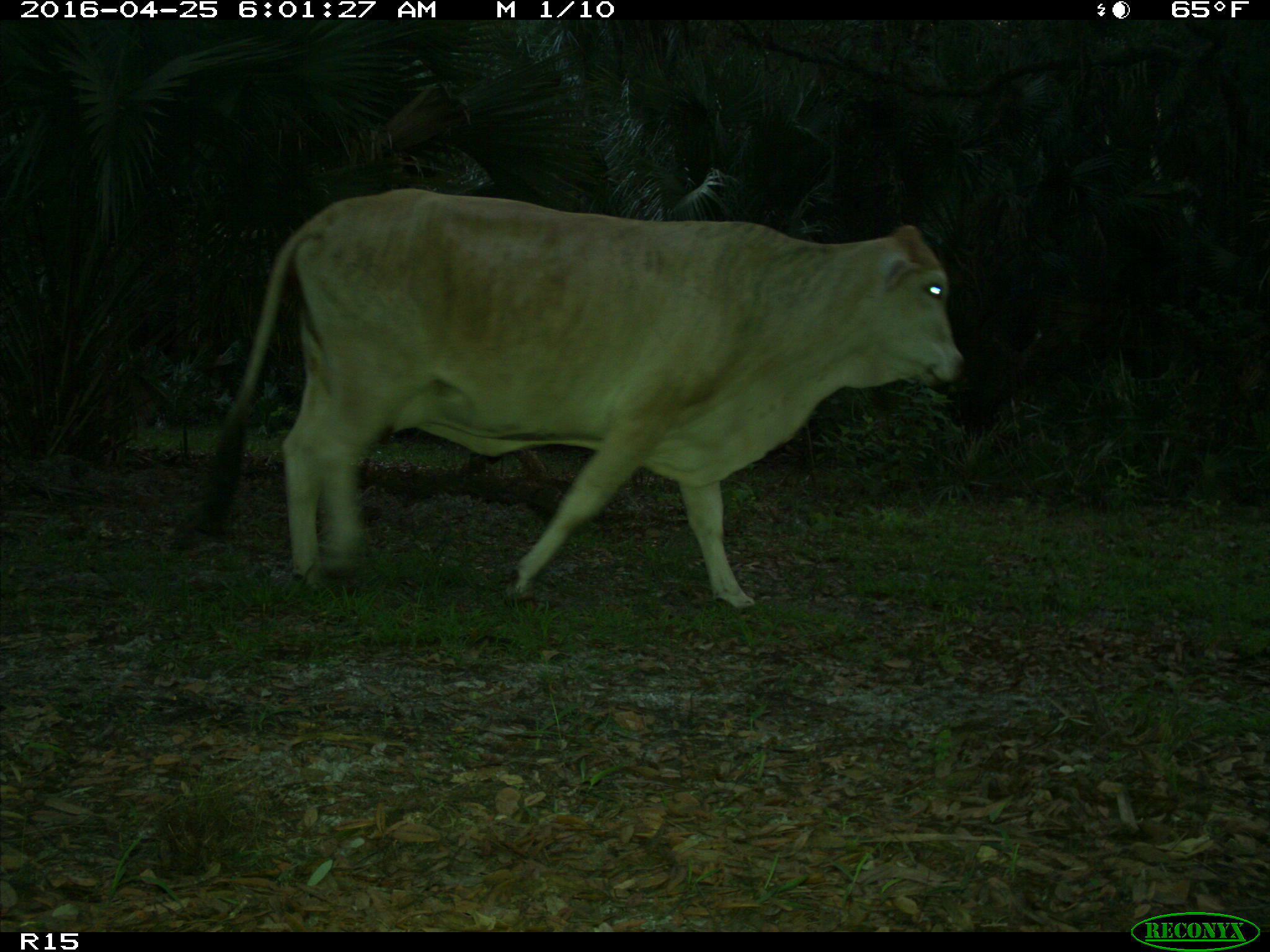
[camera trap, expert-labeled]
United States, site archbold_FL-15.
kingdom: Animalia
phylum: Chordata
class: Mammalia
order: Artiodactyla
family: Bovidae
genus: Bos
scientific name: Bos taurus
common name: domestic cow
Bos taurus (domestic cow).